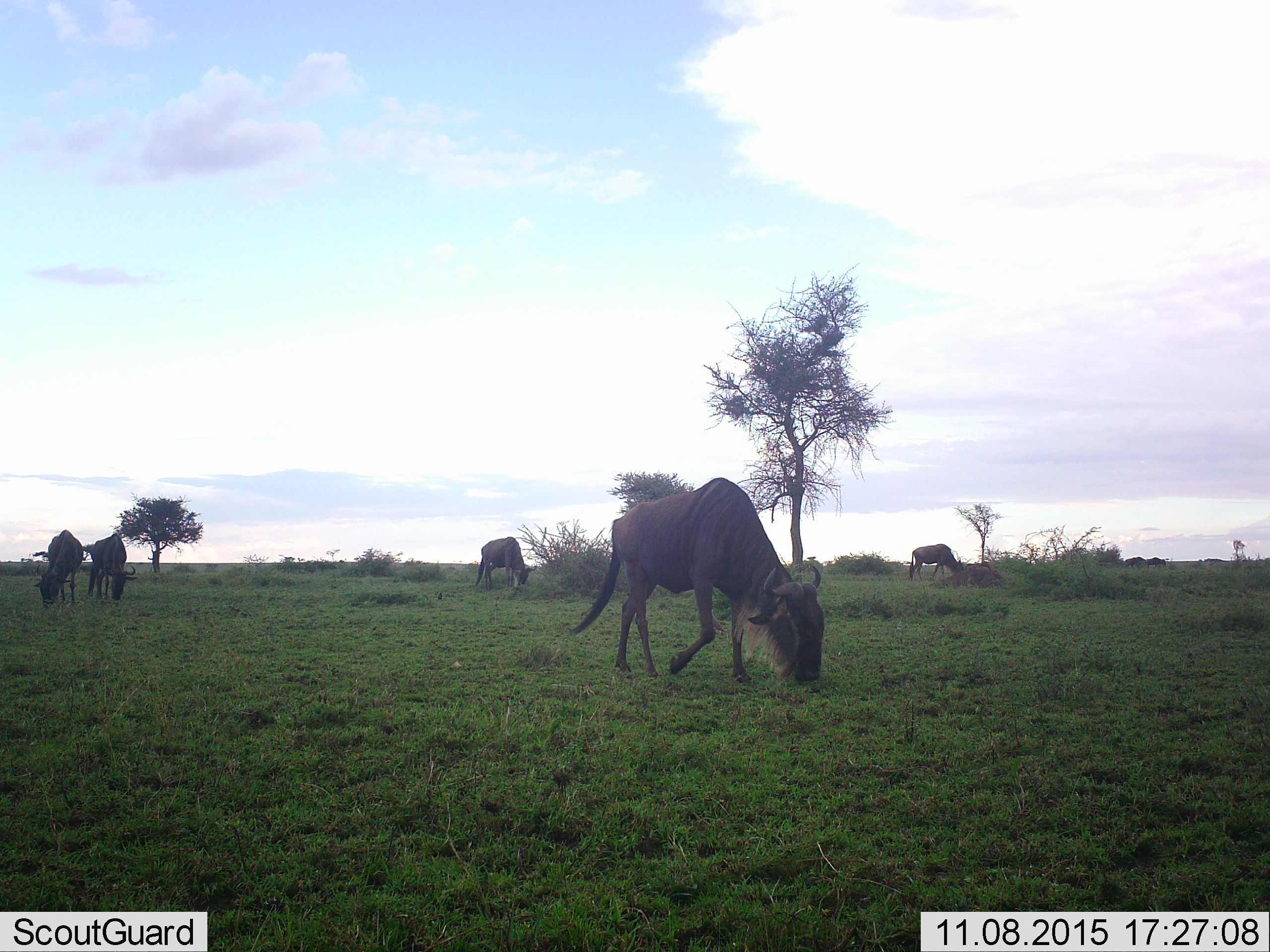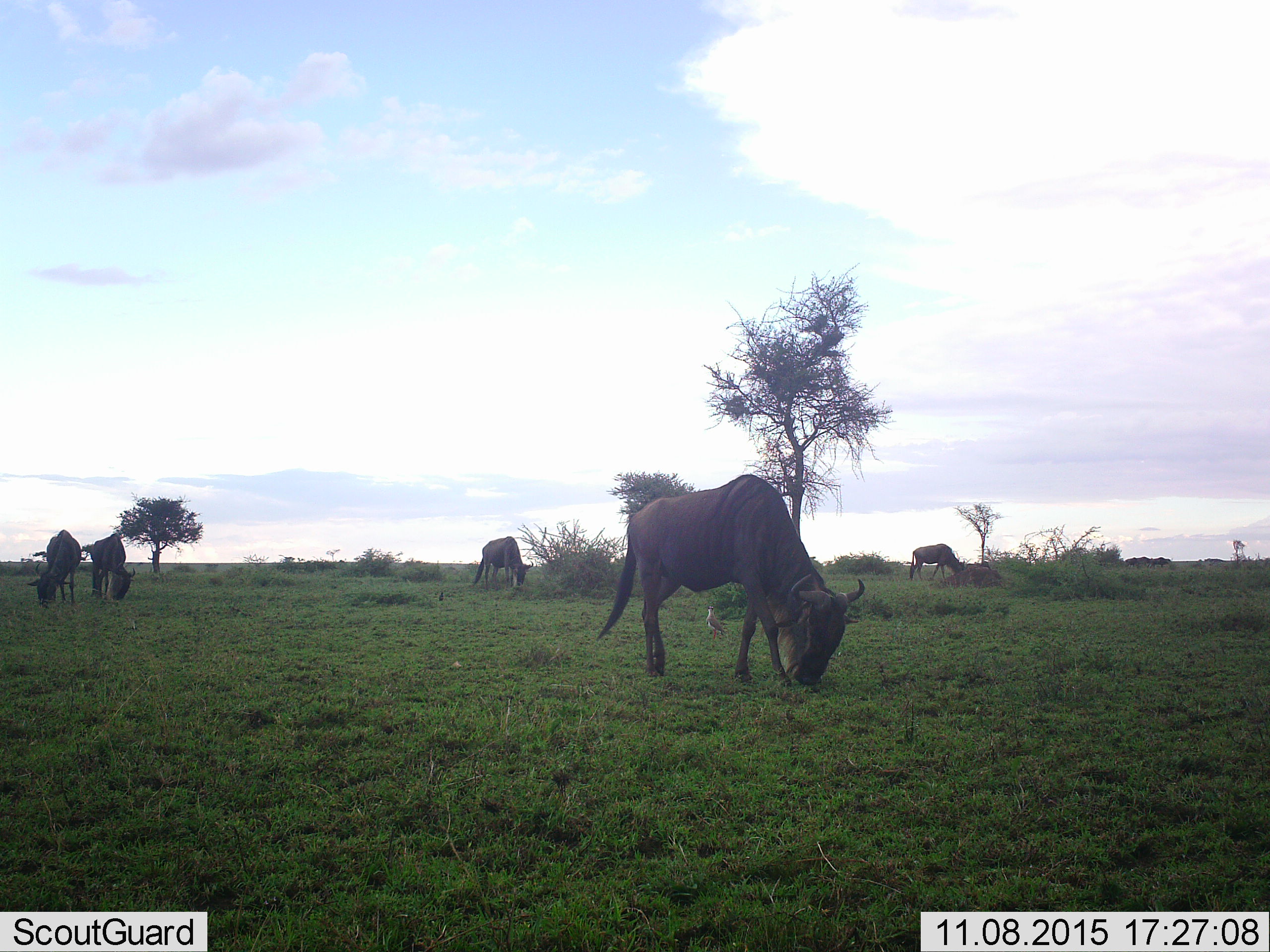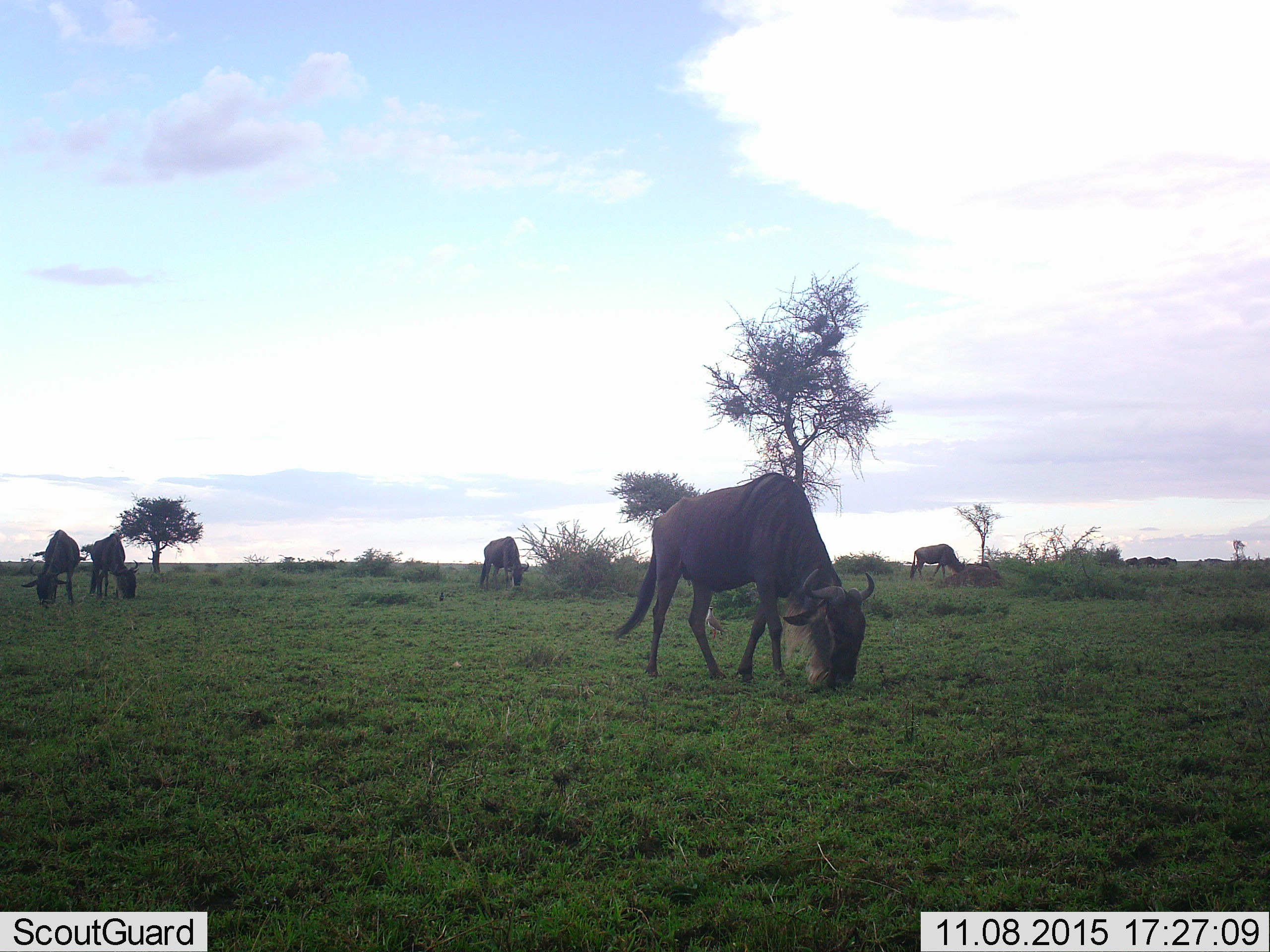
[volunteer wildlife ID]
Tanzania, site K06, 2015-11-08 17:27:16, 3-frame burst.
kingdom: Animalia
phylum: Chordata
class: Mammalia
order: Artiodactyla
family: Bovidae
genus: Connochaetes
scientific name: Connochaetes taurinus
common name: blue wildebeest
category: wildebeest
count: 7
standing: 38%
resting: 0%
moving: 50%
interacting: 0%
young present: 0%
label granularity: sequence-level